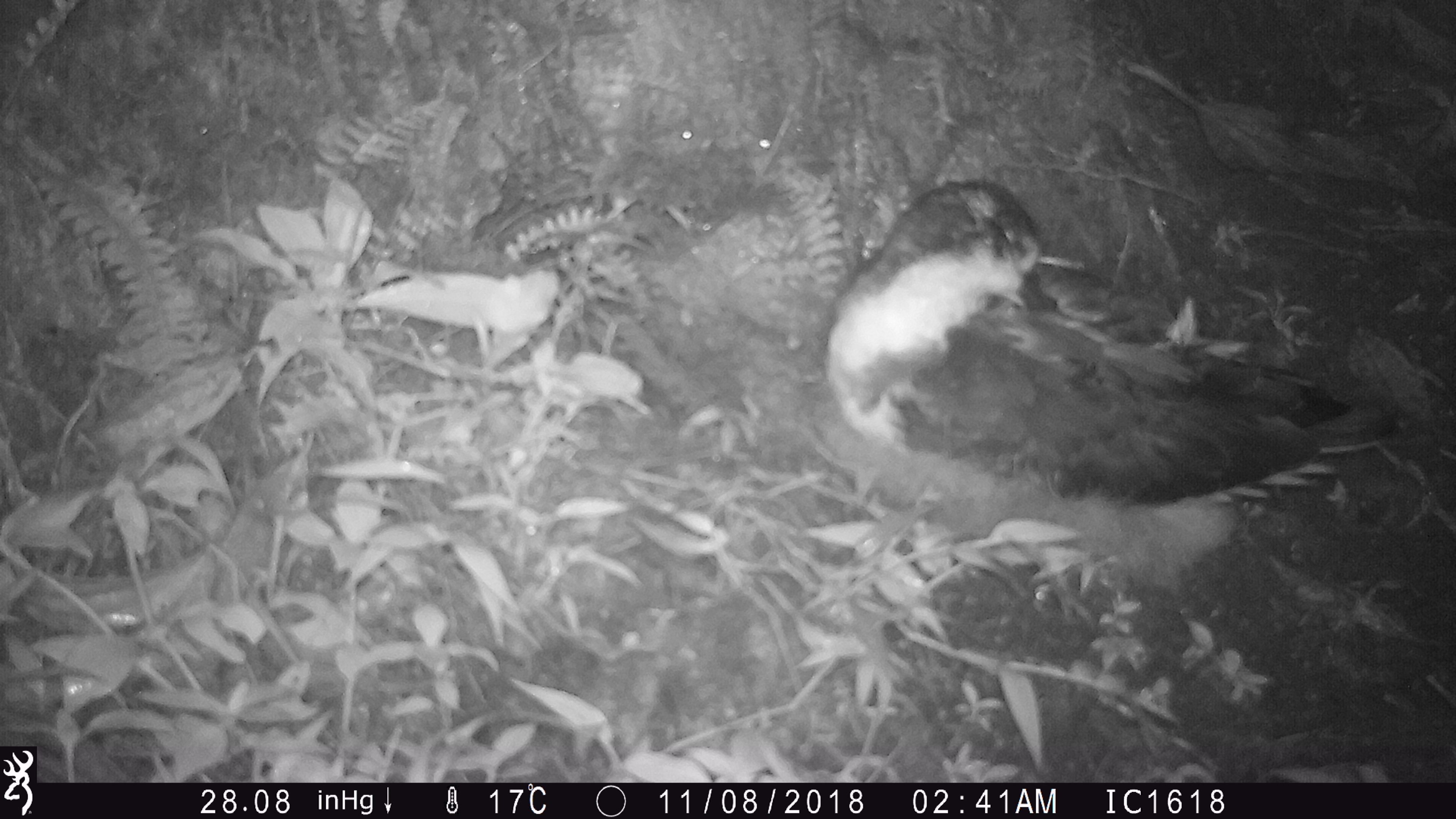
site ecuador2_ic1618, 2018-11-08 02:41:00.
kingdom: Animalia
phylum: Chordata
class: Aves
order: Procellariiformes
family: Procellariidae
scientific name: Procellariidae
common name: petrel chick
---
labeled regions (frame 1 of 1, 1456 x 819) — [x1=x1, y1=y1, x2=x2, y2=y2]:
petrel chick: [x1=813, y1=166, x2=1383, y2=610]